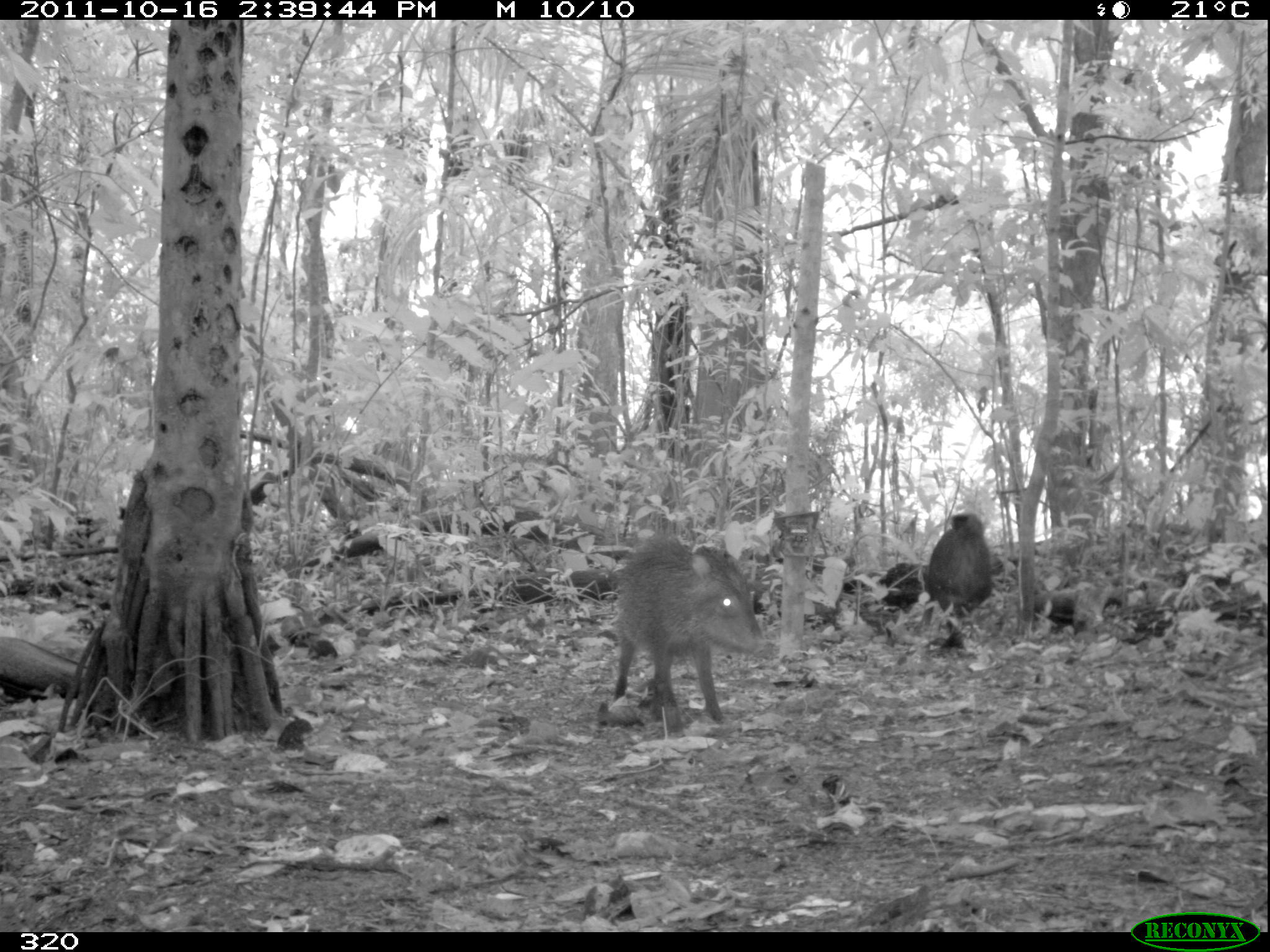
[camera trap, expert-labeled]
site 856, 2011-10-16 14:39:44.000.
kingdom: Animalia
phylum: Chordata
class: Mammalia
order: Artiodactyla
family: Tayassuidae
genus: Tayassu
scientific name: Tayassu pecari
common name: white-lipped peccary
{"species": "Tayassu pecari (white-lipped peccary)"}